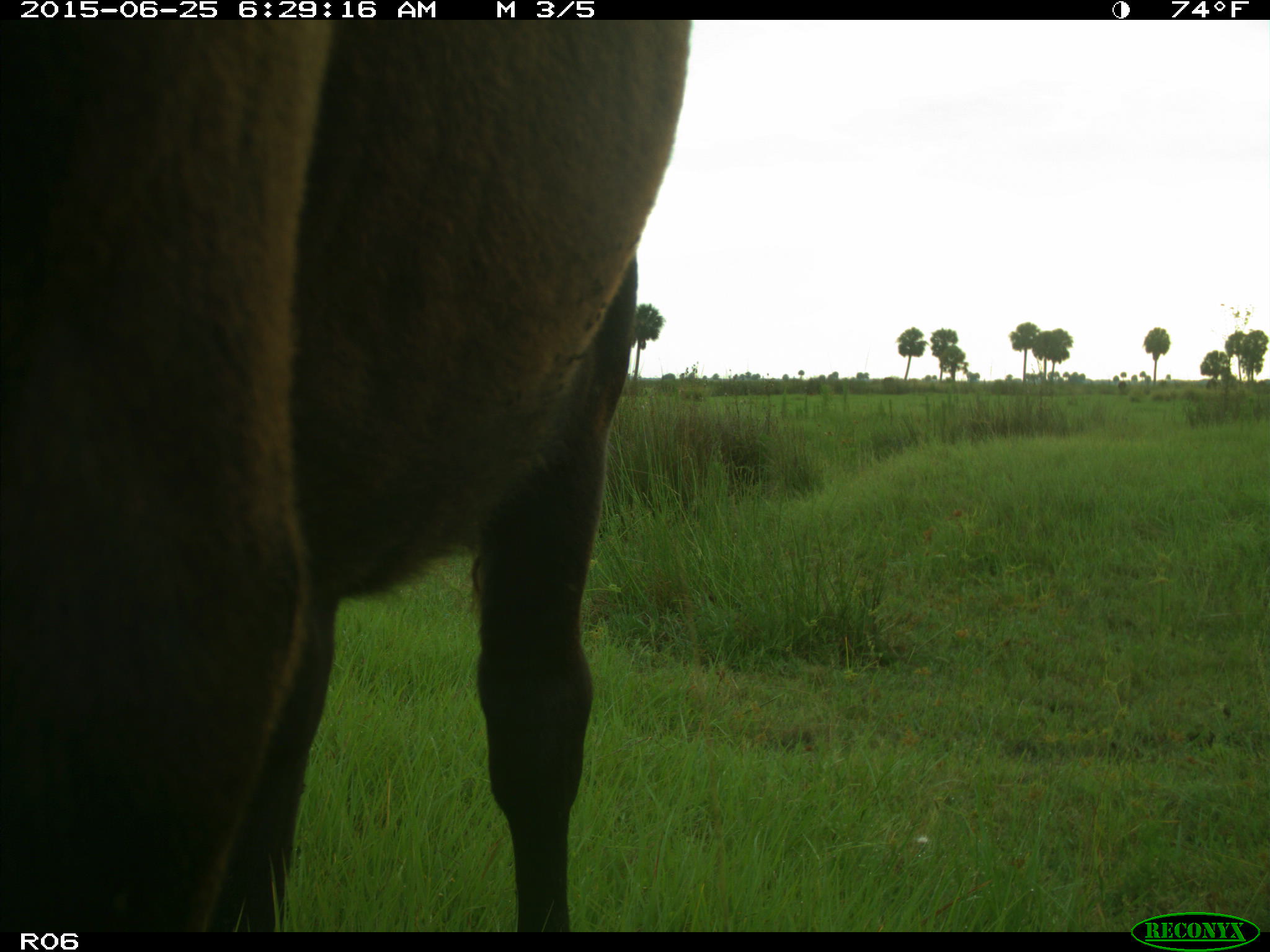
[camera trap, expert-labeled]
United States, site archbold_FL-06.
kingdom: Animalia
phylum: Chordata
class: Mammalia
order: Artiodactyla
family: Bovidae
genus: Bos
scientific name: Bos taurus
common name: domestic cow